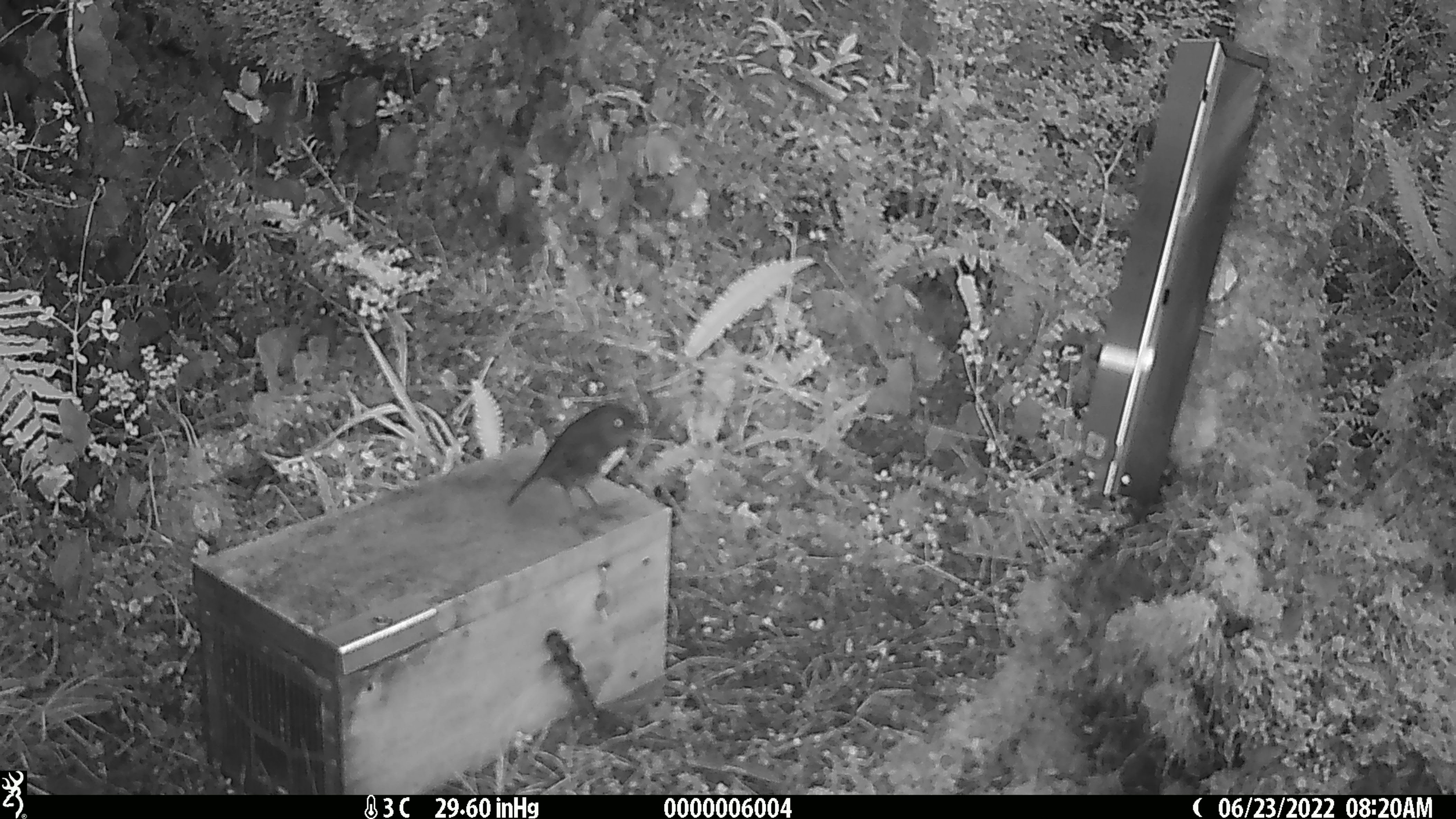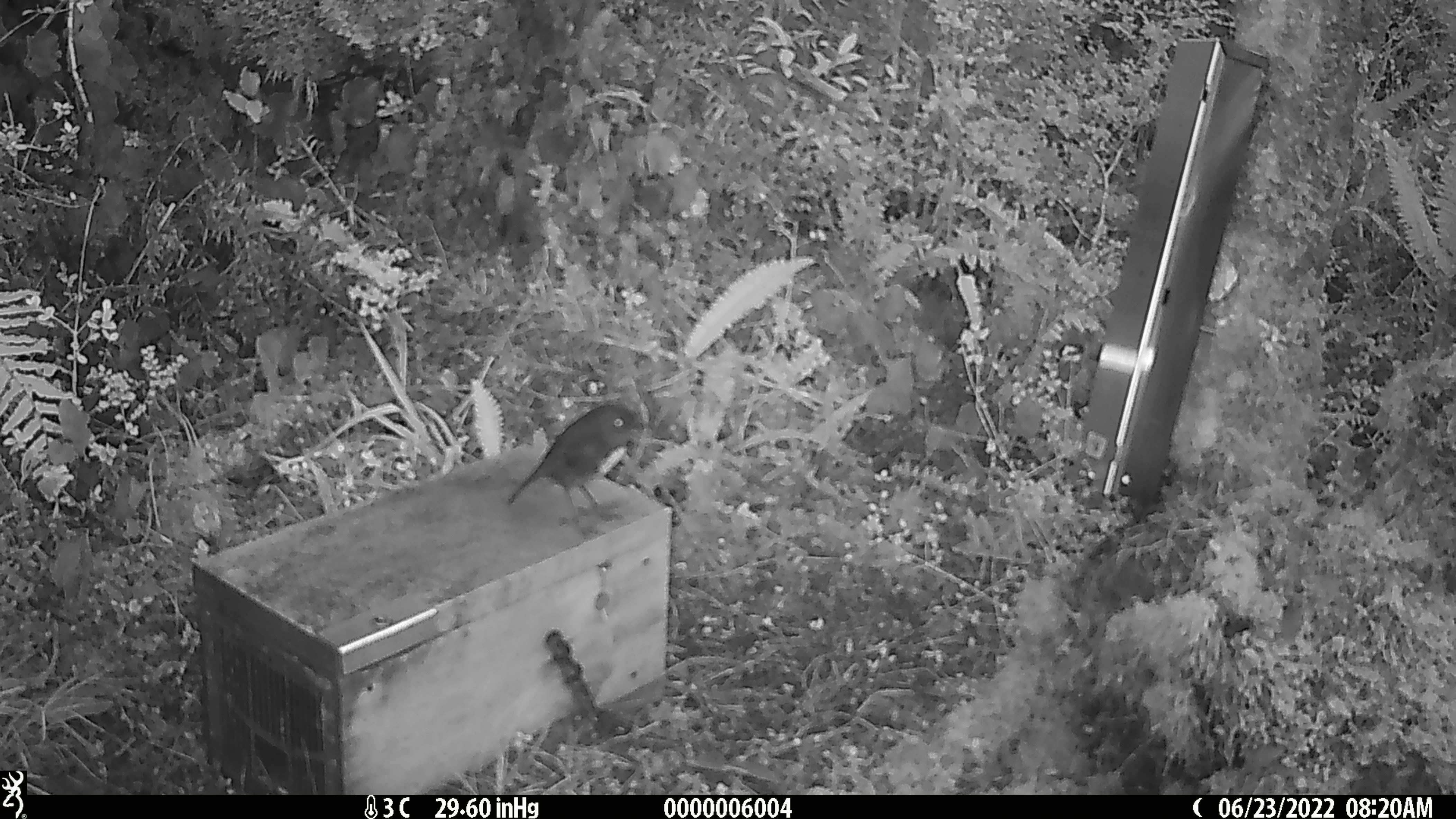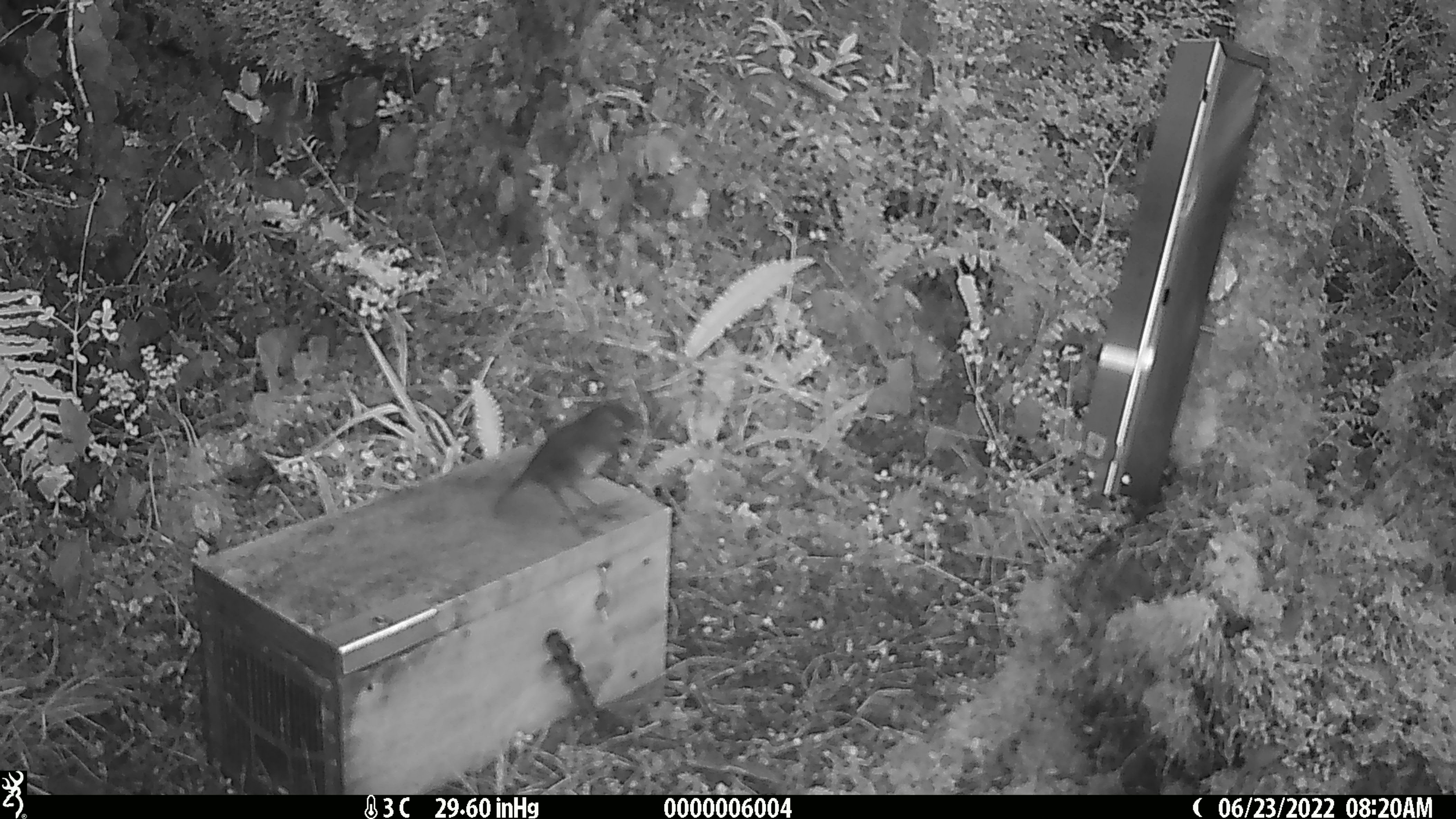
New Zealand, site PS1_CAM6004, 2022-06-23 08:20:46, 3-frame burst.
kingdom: Animalia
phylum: Chordata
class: Aves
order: Passeriformes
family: Petroicidae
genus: Petroica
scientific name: Petroica australis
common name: new zealand robin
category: robin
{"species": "robin (new zealand robin) (Petroica australis)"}